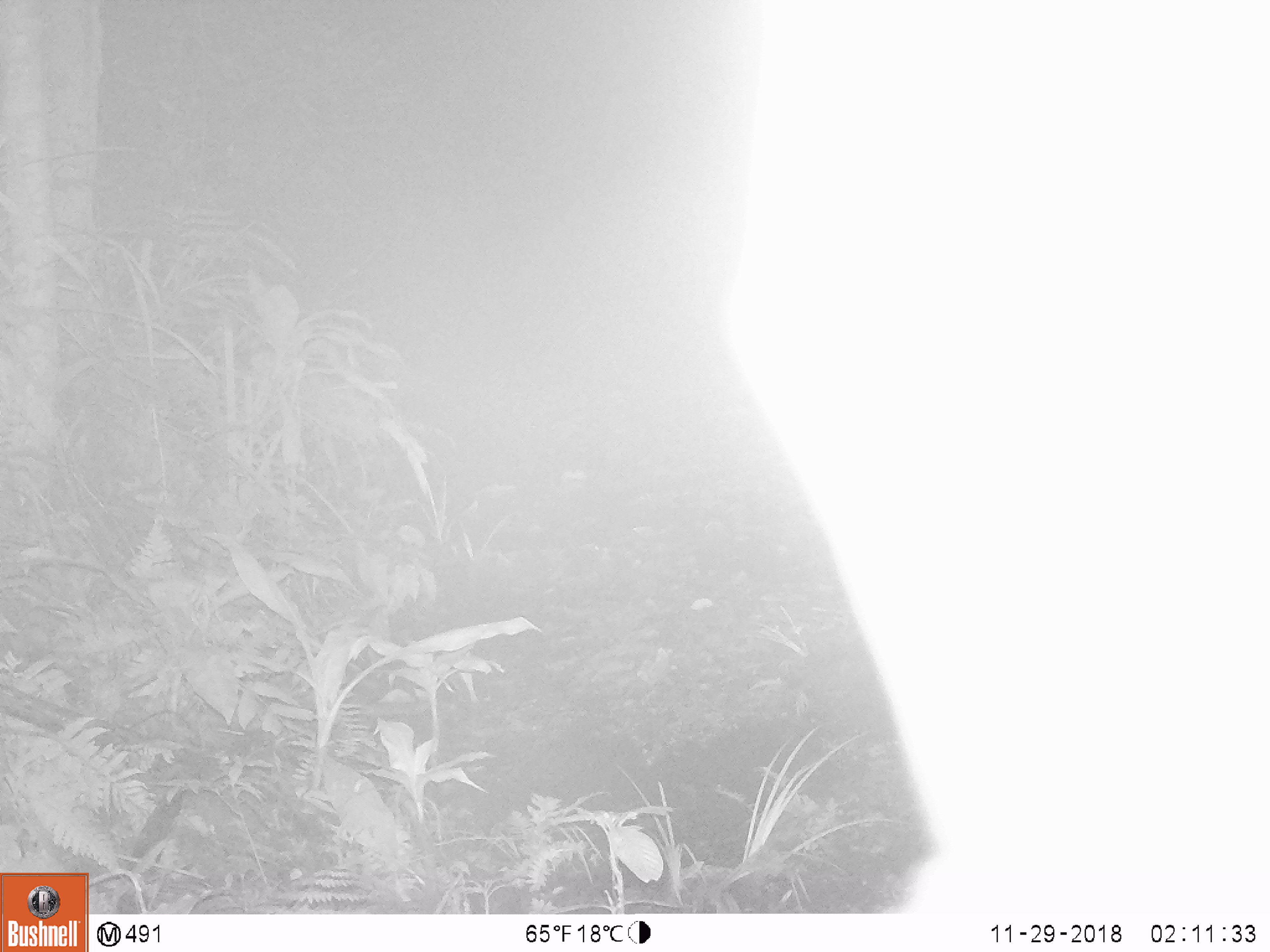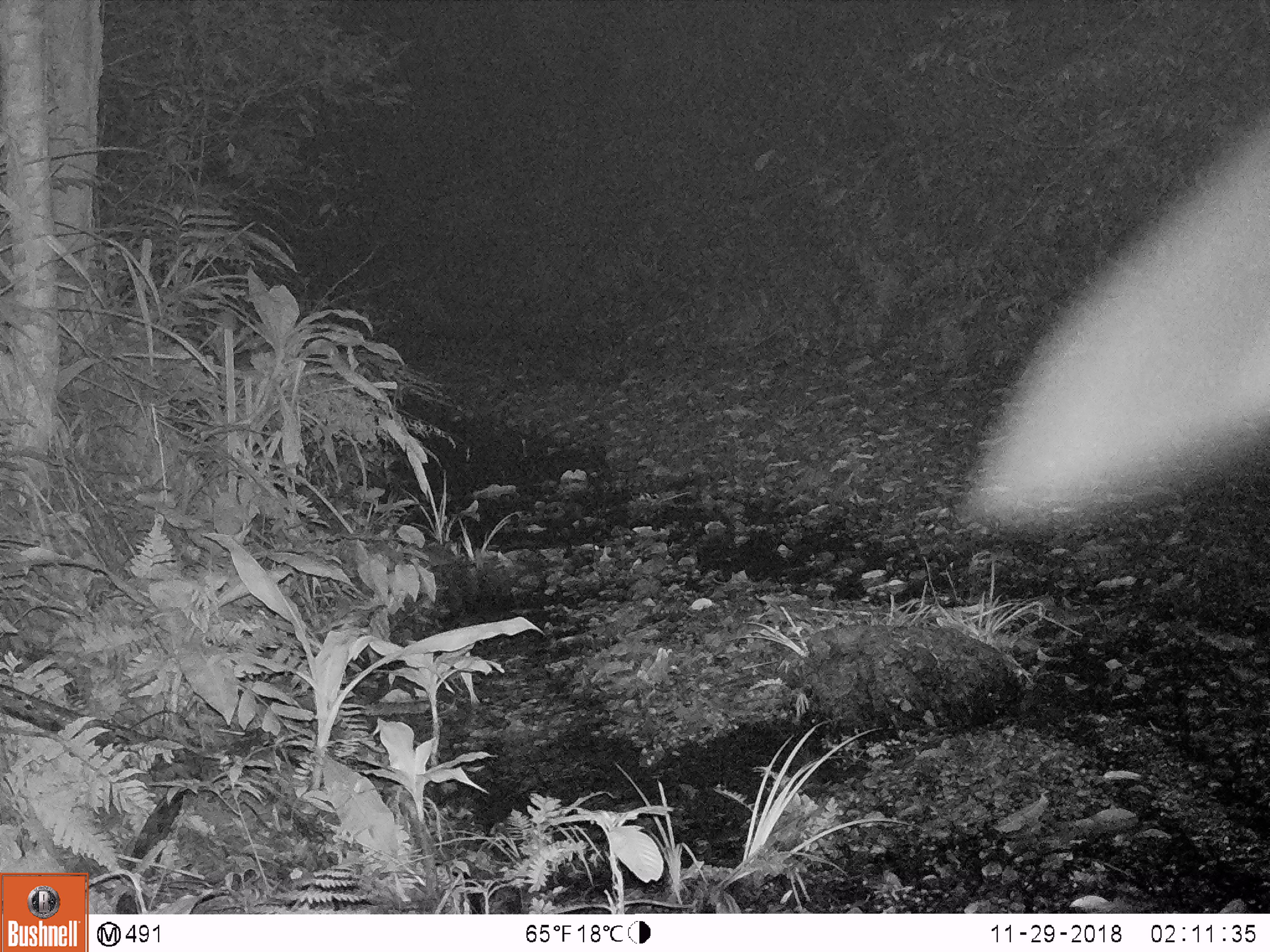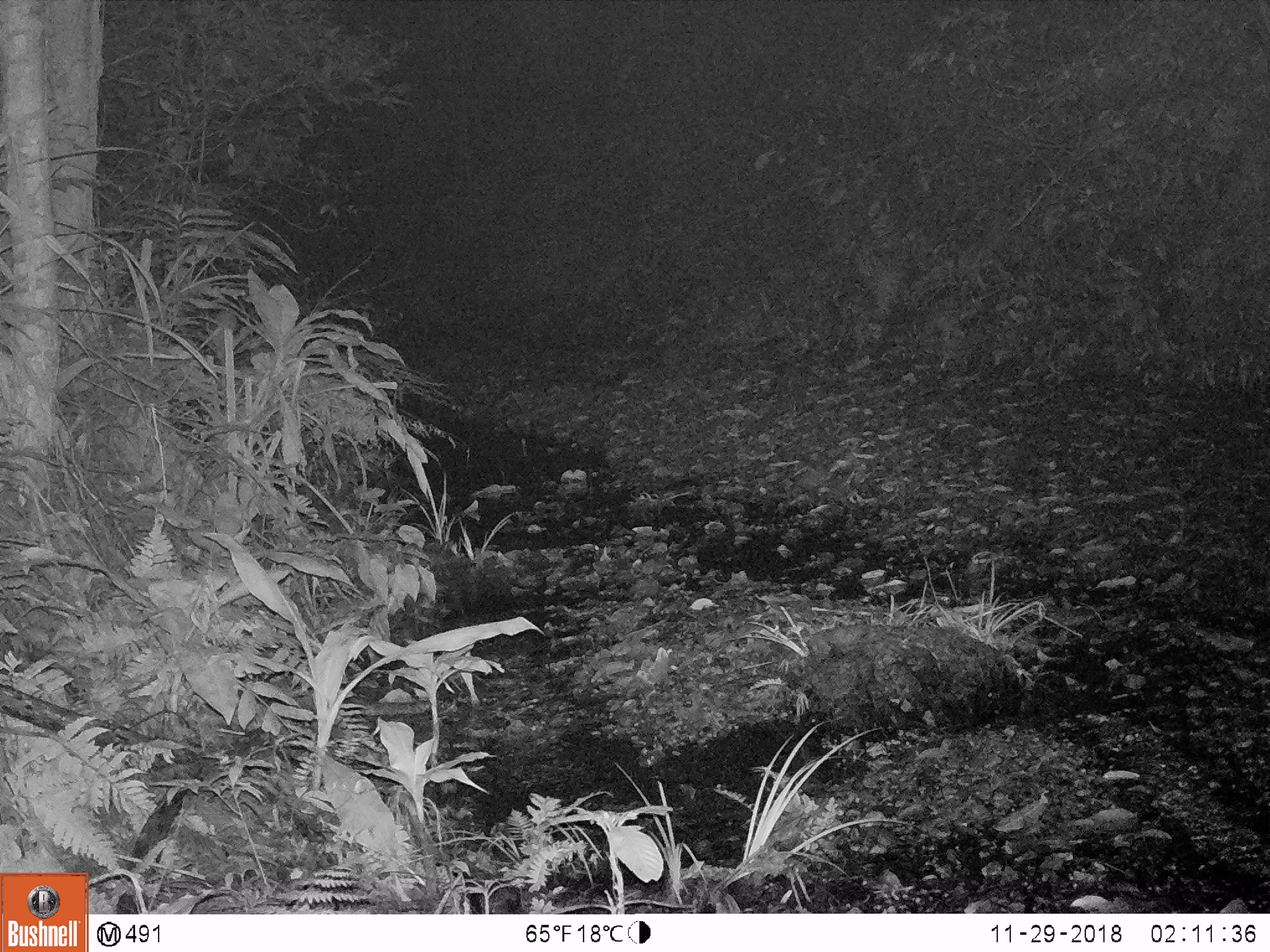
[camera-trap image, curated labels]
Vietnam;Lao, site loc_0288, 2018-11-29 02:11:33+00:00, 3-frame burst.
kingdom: Animalia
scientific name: Animalia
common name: animal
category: unidentified animal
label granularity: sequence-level